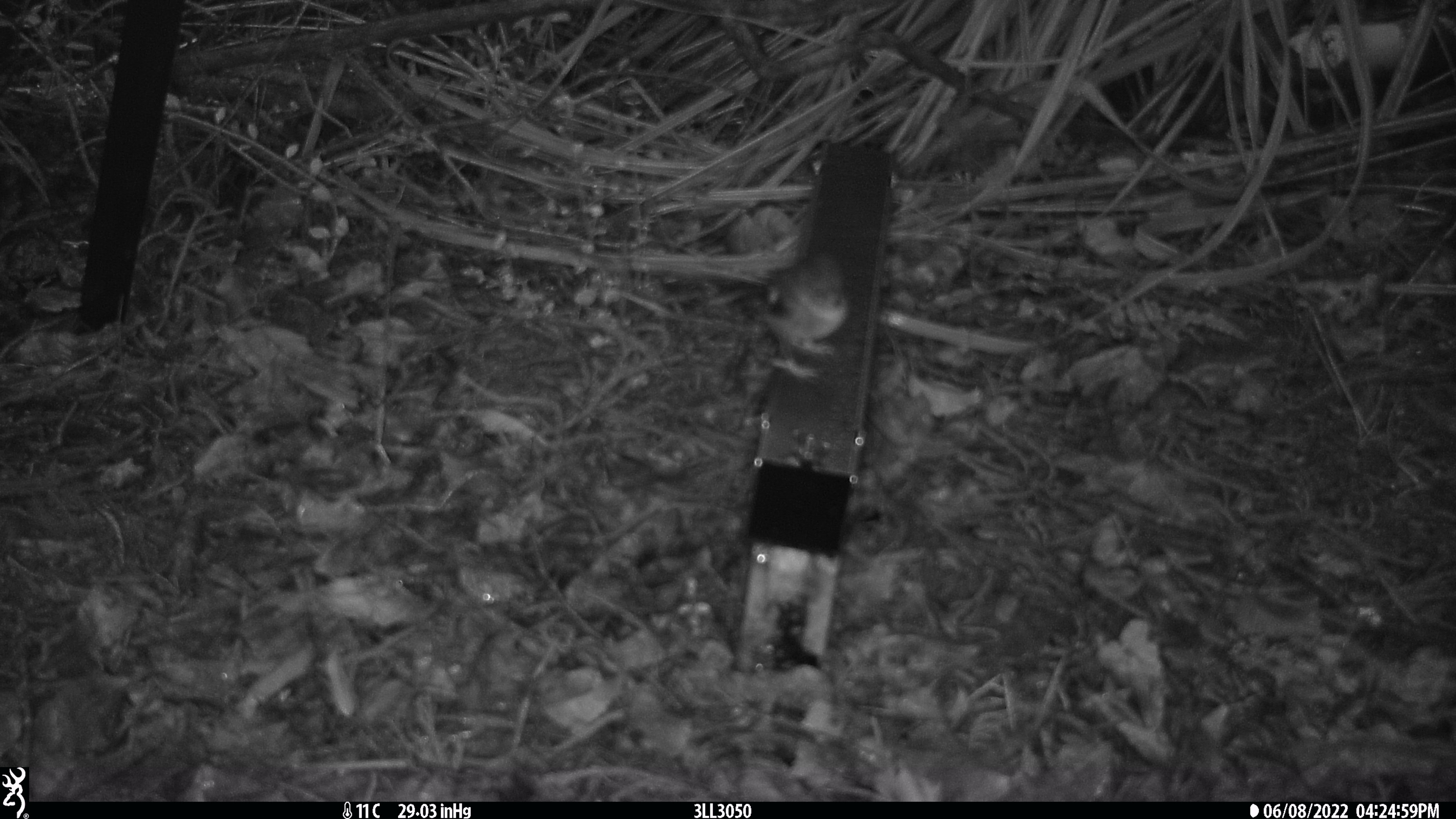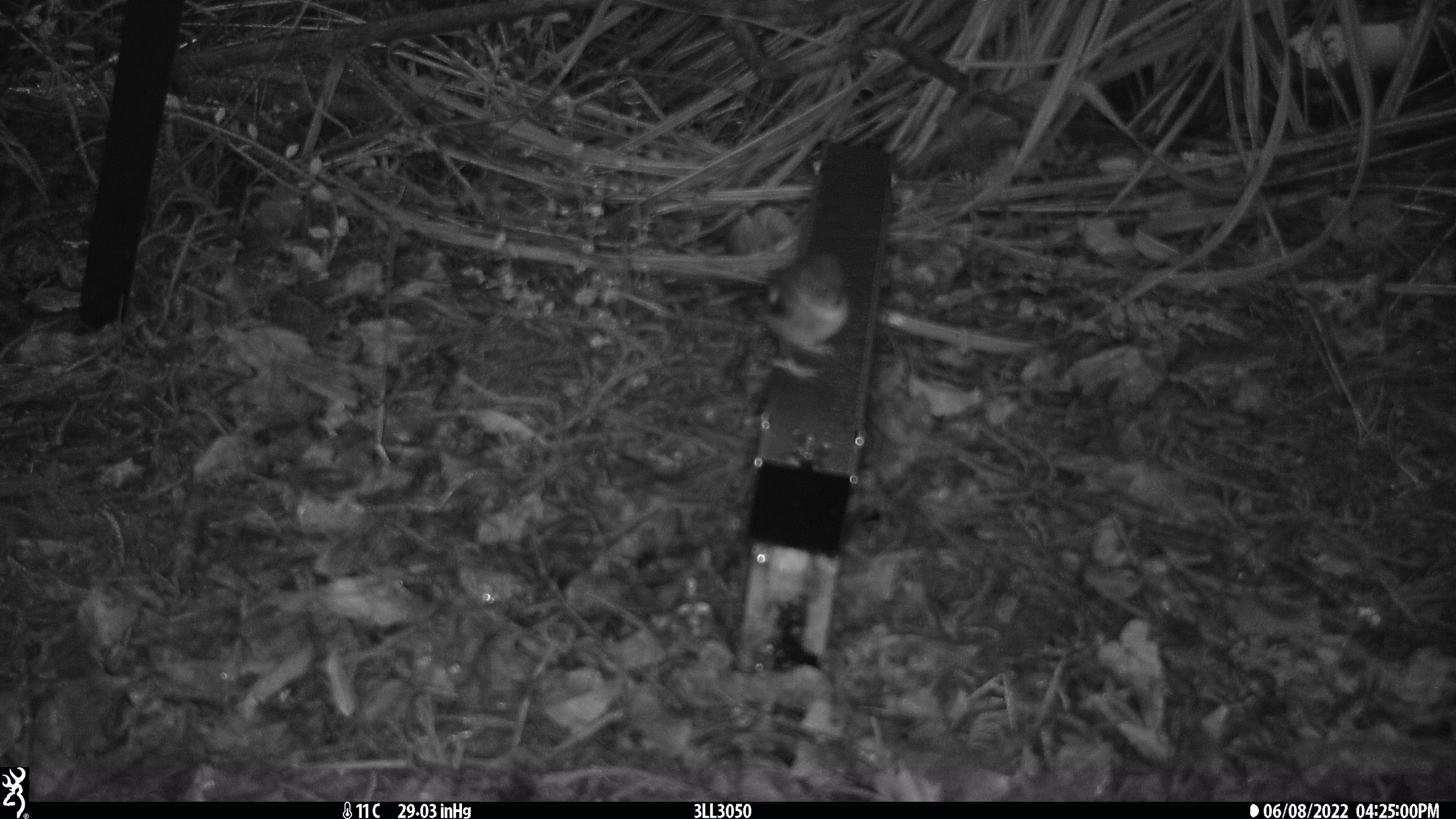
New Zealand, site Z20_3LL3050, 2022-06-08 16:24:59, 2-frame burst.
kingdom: Animalia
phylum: Chordata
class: Aves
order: Passeriformes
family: Zosteropidae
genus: Zosterops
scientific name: Zosterops lateralis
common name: silvereye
Silvereye (Zosterops lateralis).